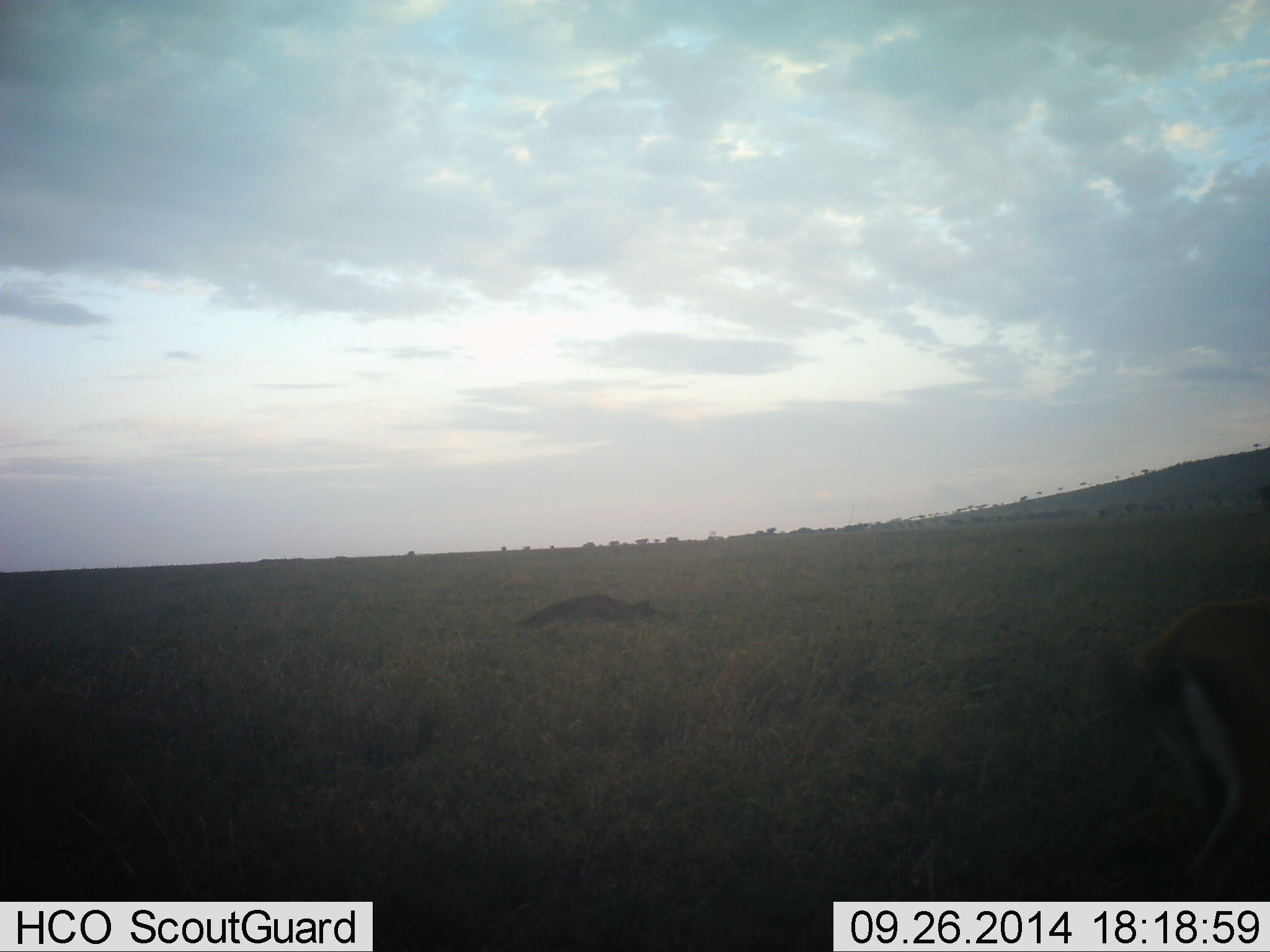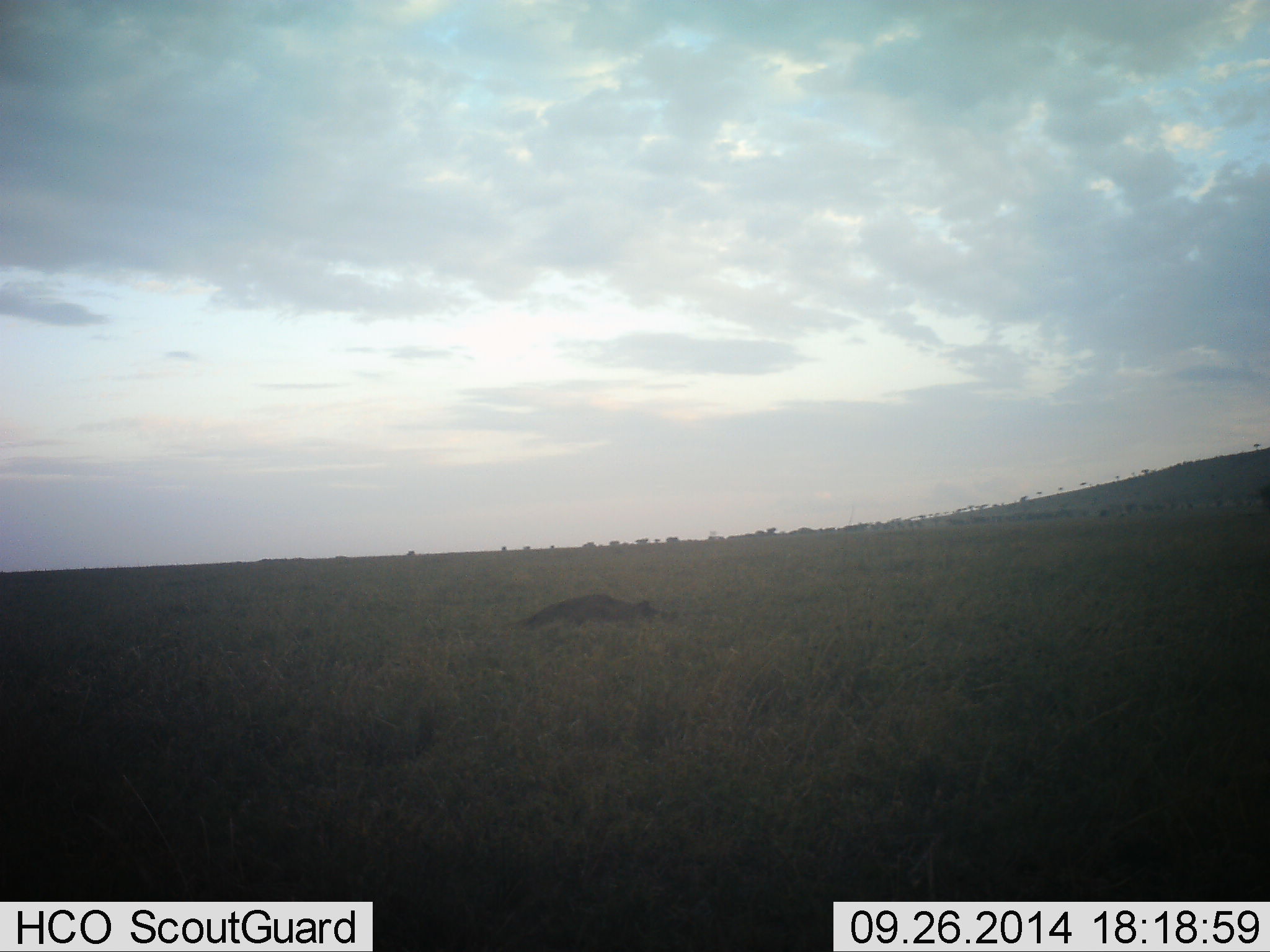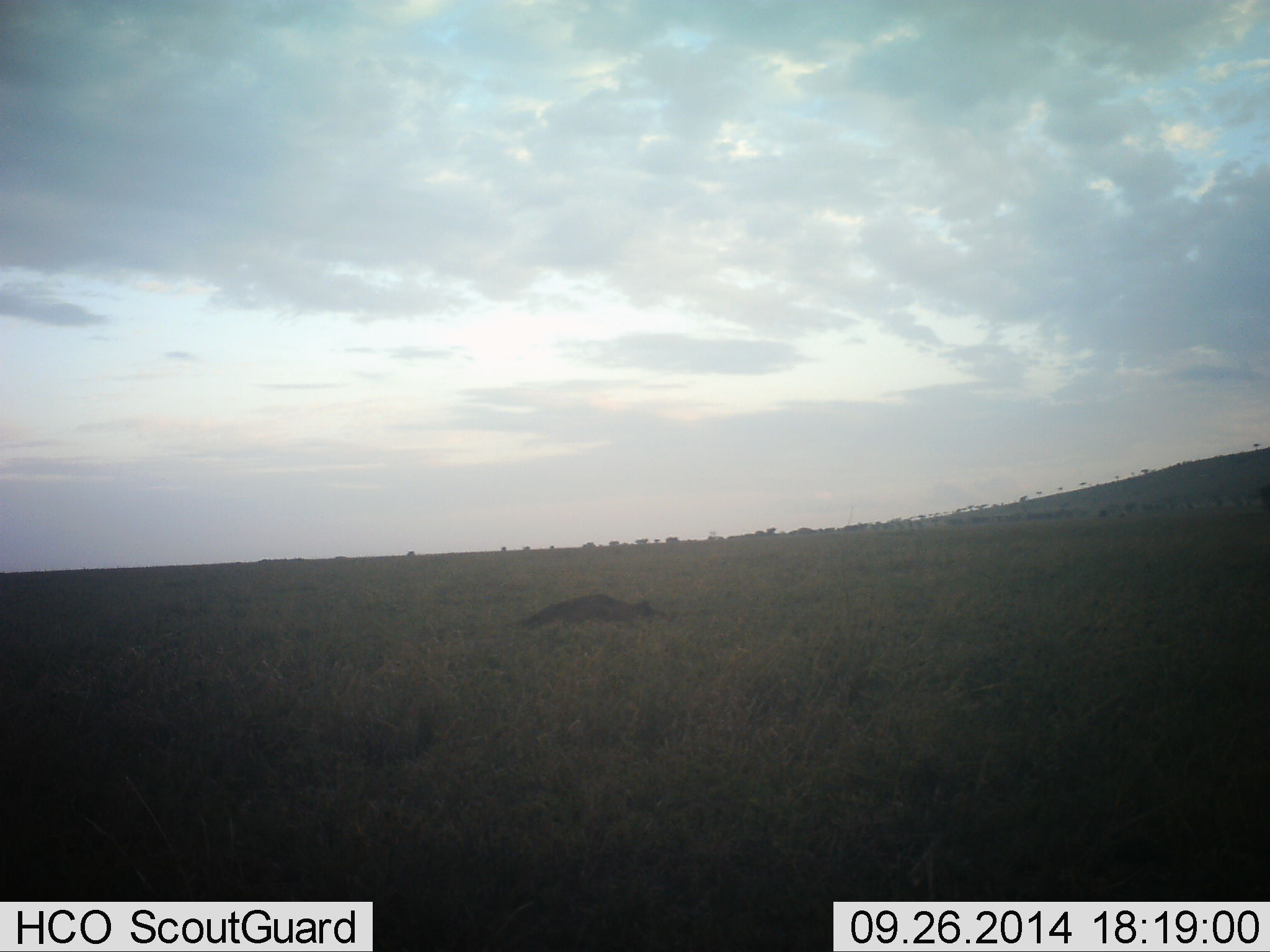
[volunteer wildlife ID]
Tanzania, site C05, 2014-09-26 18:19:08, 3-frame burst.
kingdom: Animalia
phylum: Chordata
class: Mammalia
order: Artiodactyla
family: Bovidae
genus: Eudorcas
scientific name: Eudorcas thomsonii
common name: thomson's gazelle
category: gazellethomsons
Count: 1.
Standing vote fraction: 10%.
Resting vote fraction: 0%.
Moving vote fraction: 90%.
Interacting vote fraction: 0%.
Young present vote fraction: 0%.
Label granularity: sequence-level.